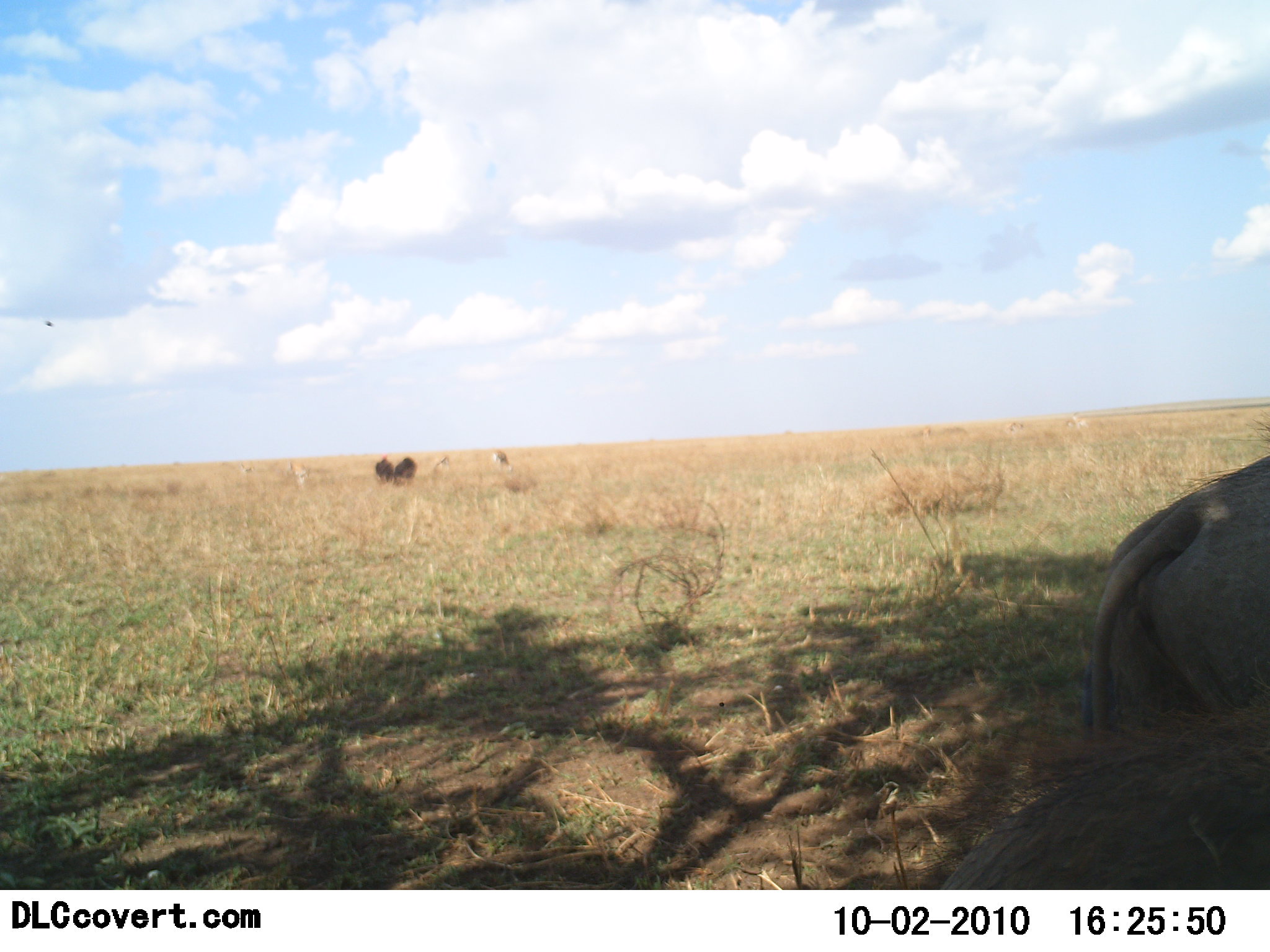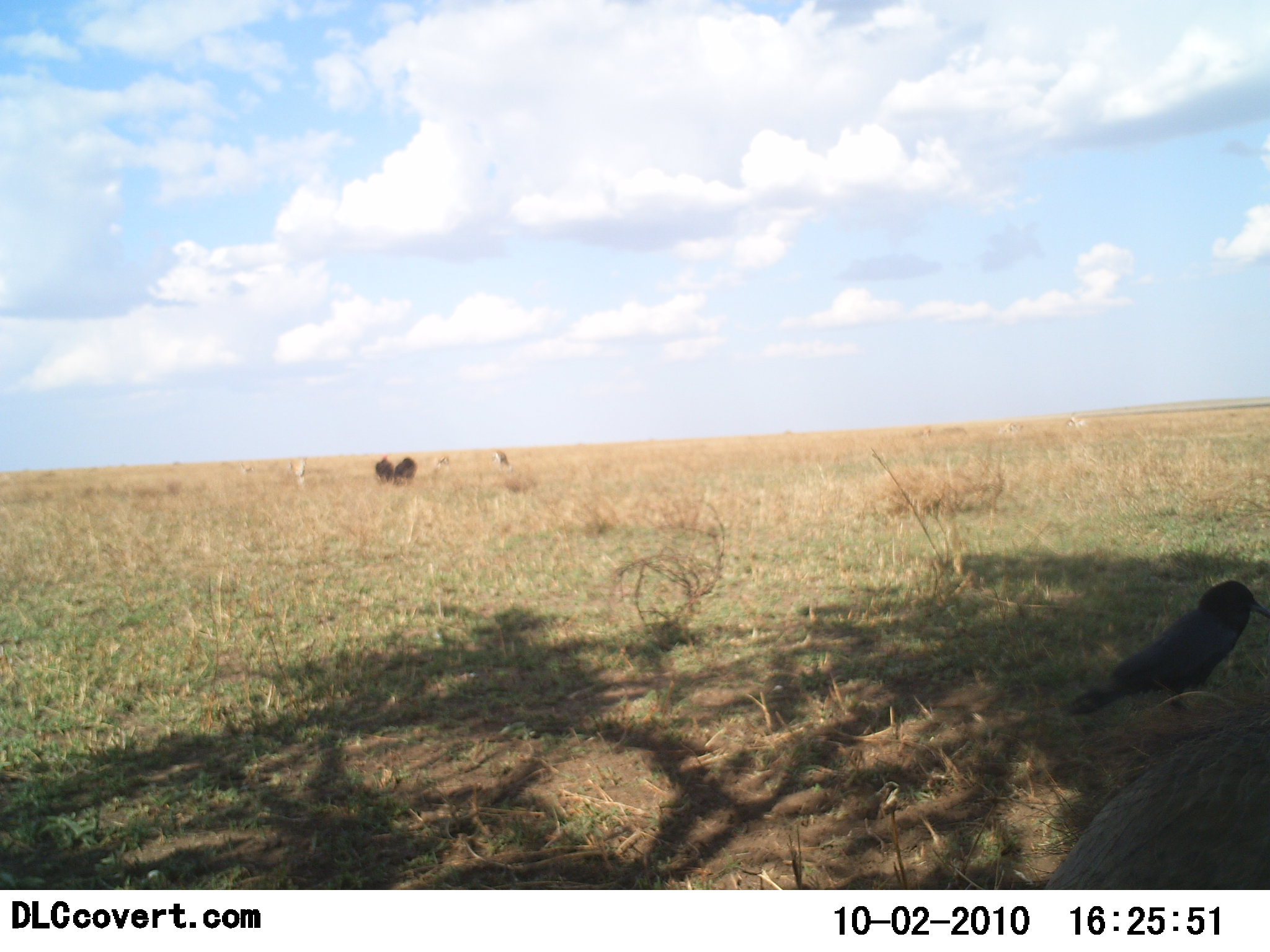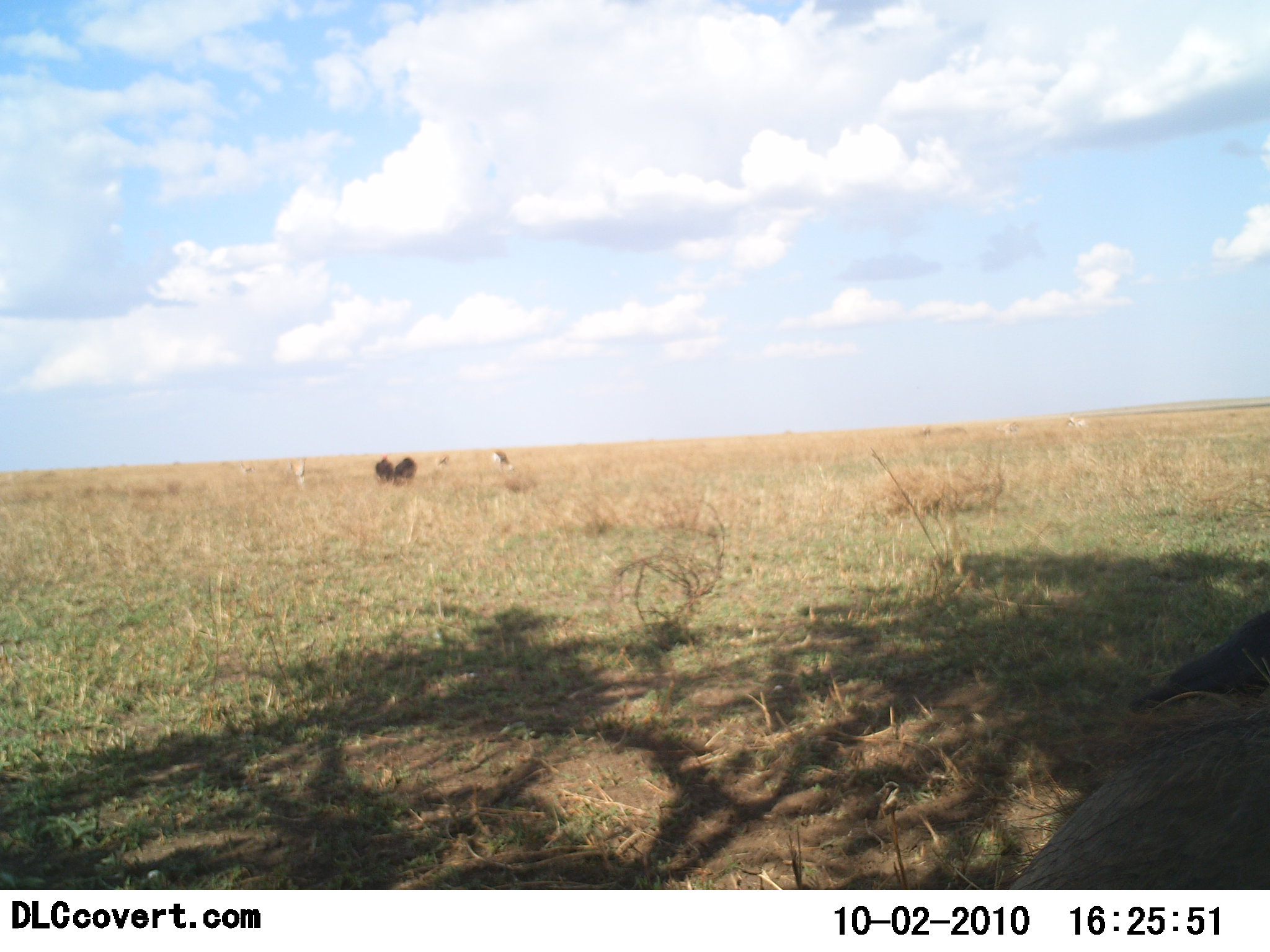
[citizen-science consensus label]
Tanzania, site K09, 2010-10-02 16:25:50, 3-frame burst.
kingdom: Animalia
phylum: Chordata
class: Aves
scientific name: Aves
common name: bird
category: otherbird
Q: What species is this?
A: Otherbird (bird) (Aves).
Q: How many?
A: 1.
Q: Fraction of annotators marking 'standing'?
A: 76%.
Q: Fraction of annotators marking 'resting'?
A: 6%.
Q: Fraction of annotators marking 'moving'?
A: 18%.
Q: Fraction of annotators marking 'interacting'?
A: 0%.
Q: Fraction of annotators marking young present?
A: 0%.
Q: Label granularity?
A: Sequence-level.